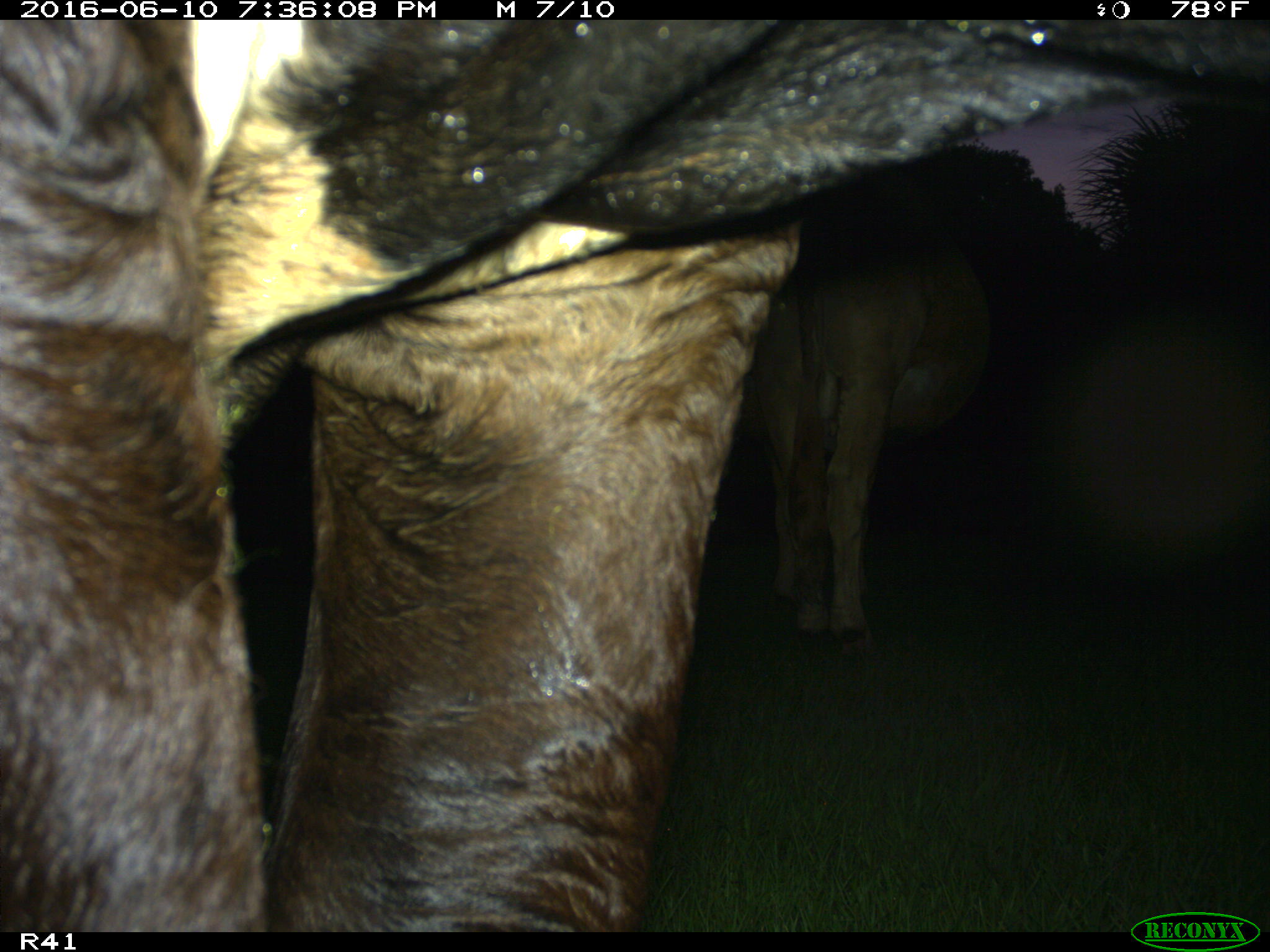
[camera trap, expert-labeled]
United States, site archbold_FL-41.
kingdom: Animalia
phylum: Chordata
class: Mammalia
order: Artiodactyla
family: Bovidae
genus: Bos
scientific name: Bos taurus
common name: domestic cow